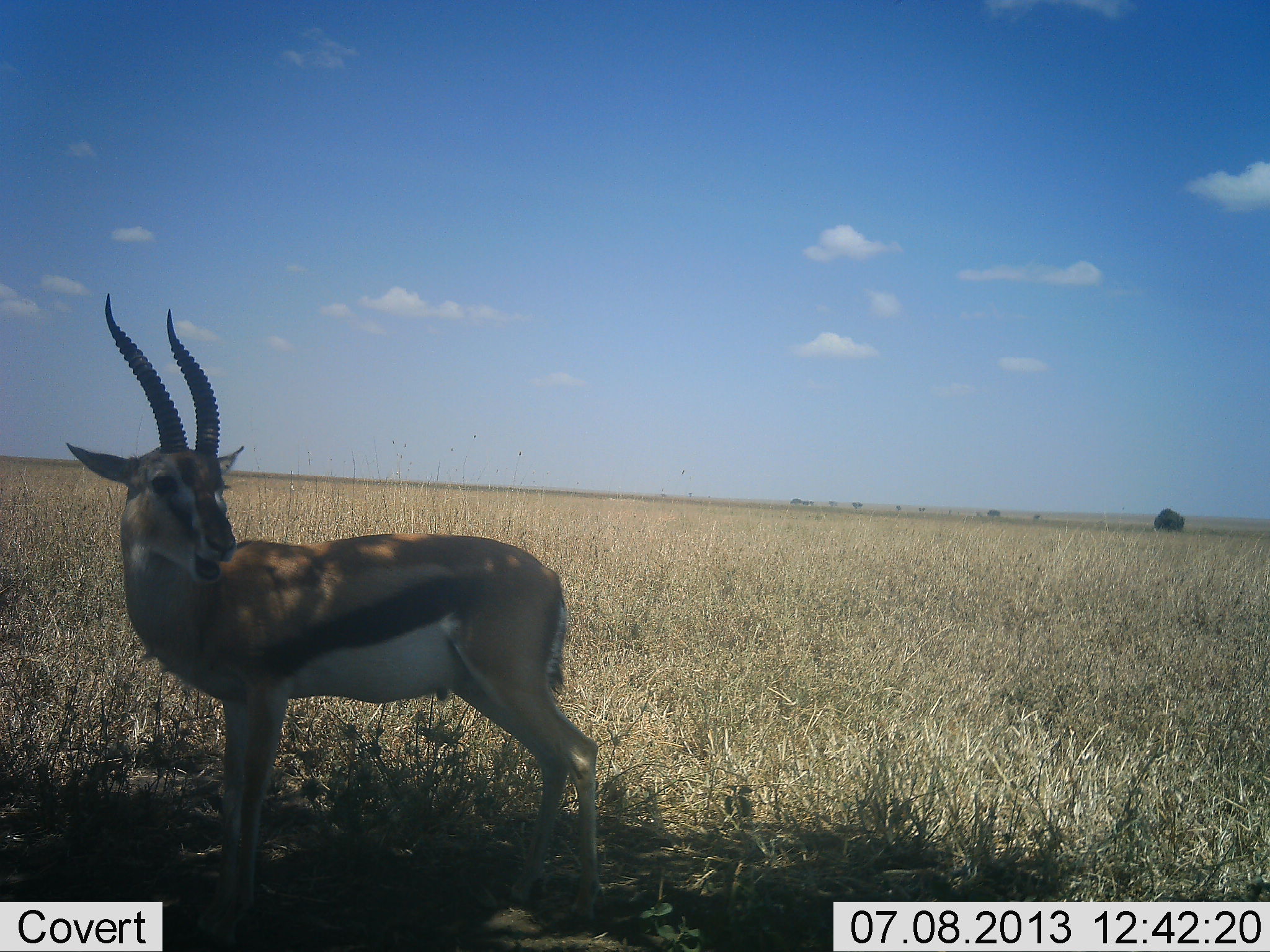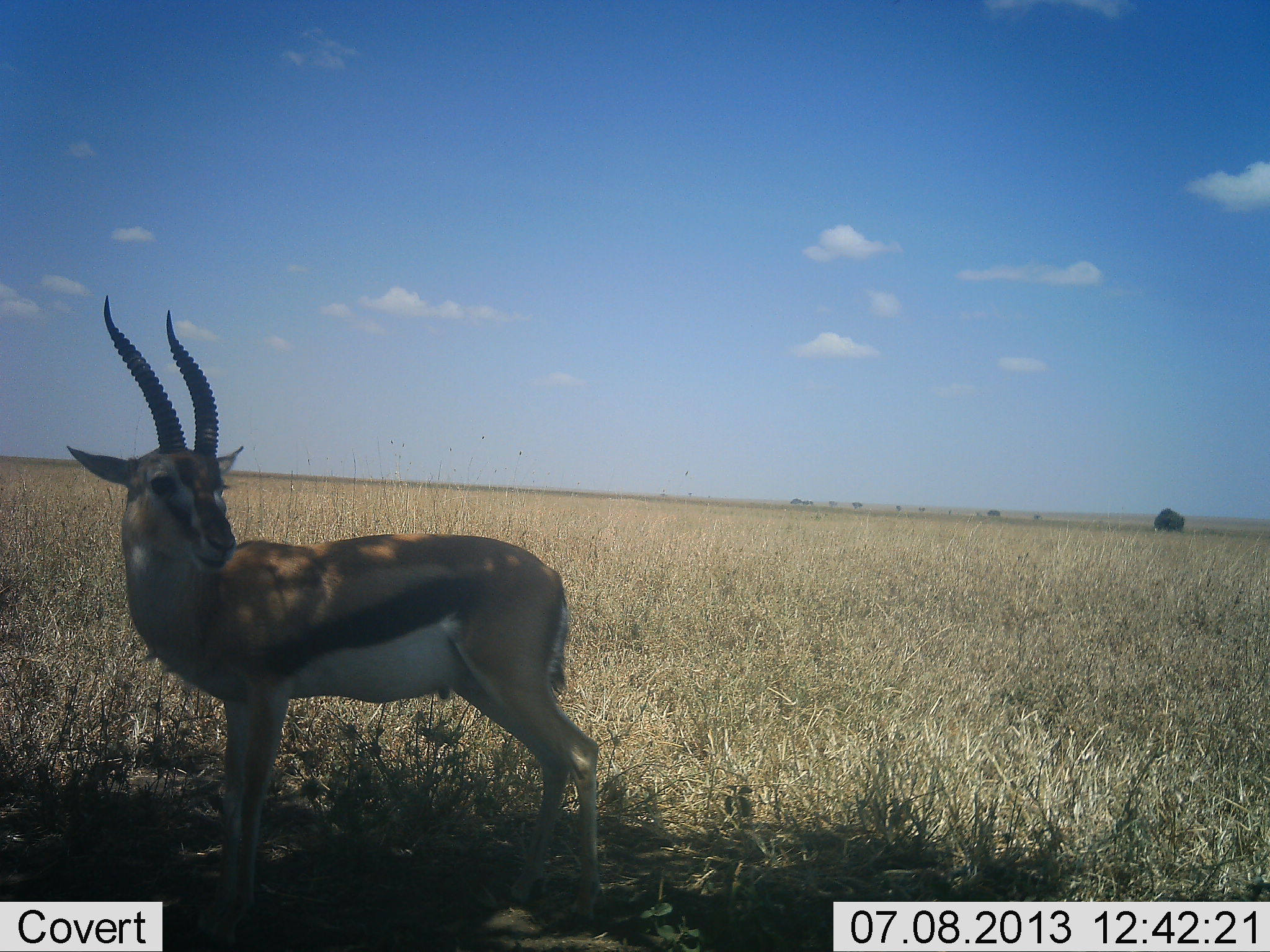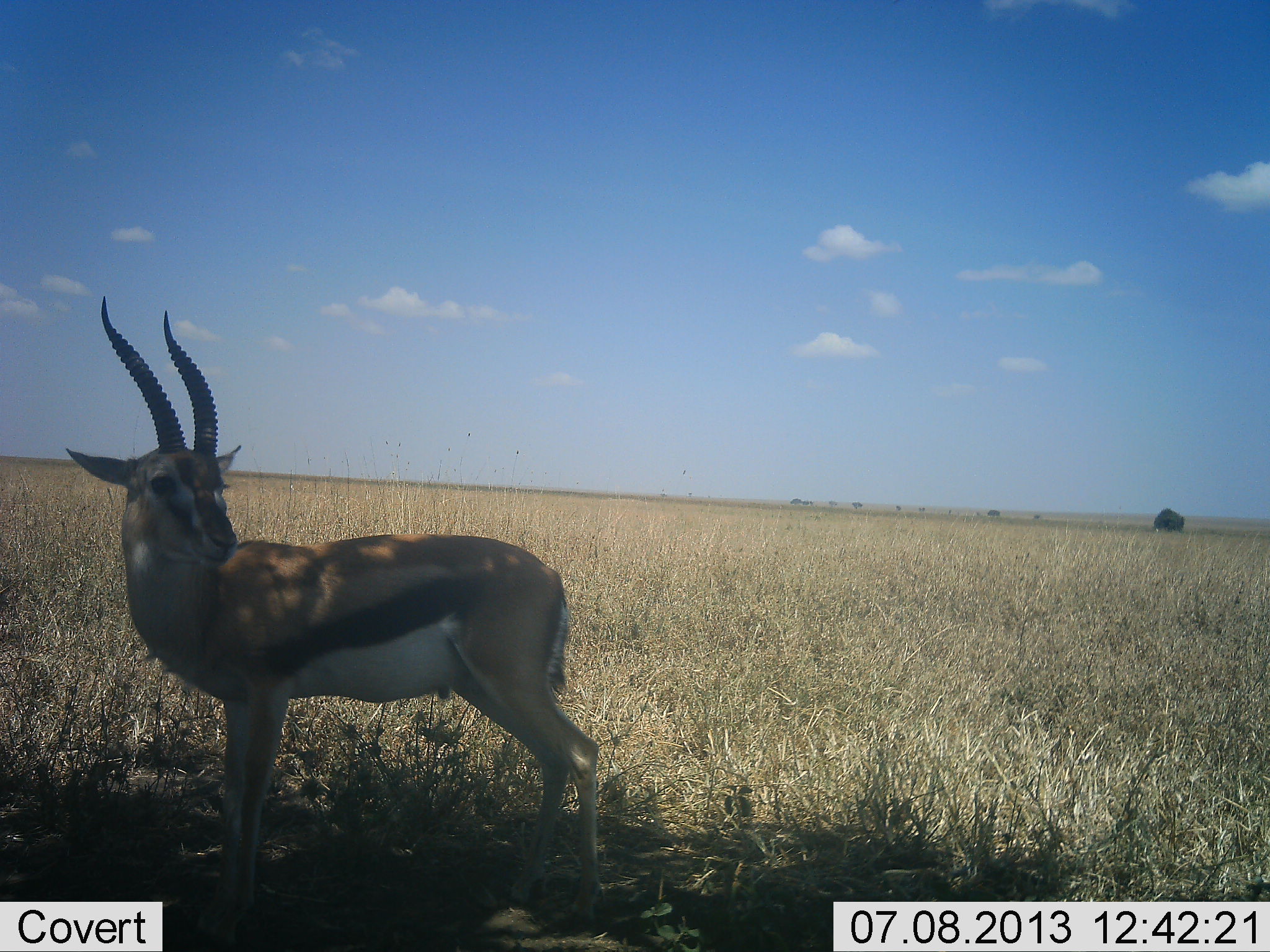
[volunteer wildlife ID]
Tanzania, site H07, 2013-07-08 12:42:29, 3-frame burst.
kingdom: Animalia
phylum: Chordata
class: Mammalia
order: Artiodactyla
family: Bovidae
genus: Eudorcas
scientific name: Eudorcas thomsonii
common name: thomson's gazelle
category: gazellethomsons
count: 1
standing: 88%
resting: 0%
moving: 0%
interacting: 3%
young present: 0%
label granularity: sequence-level